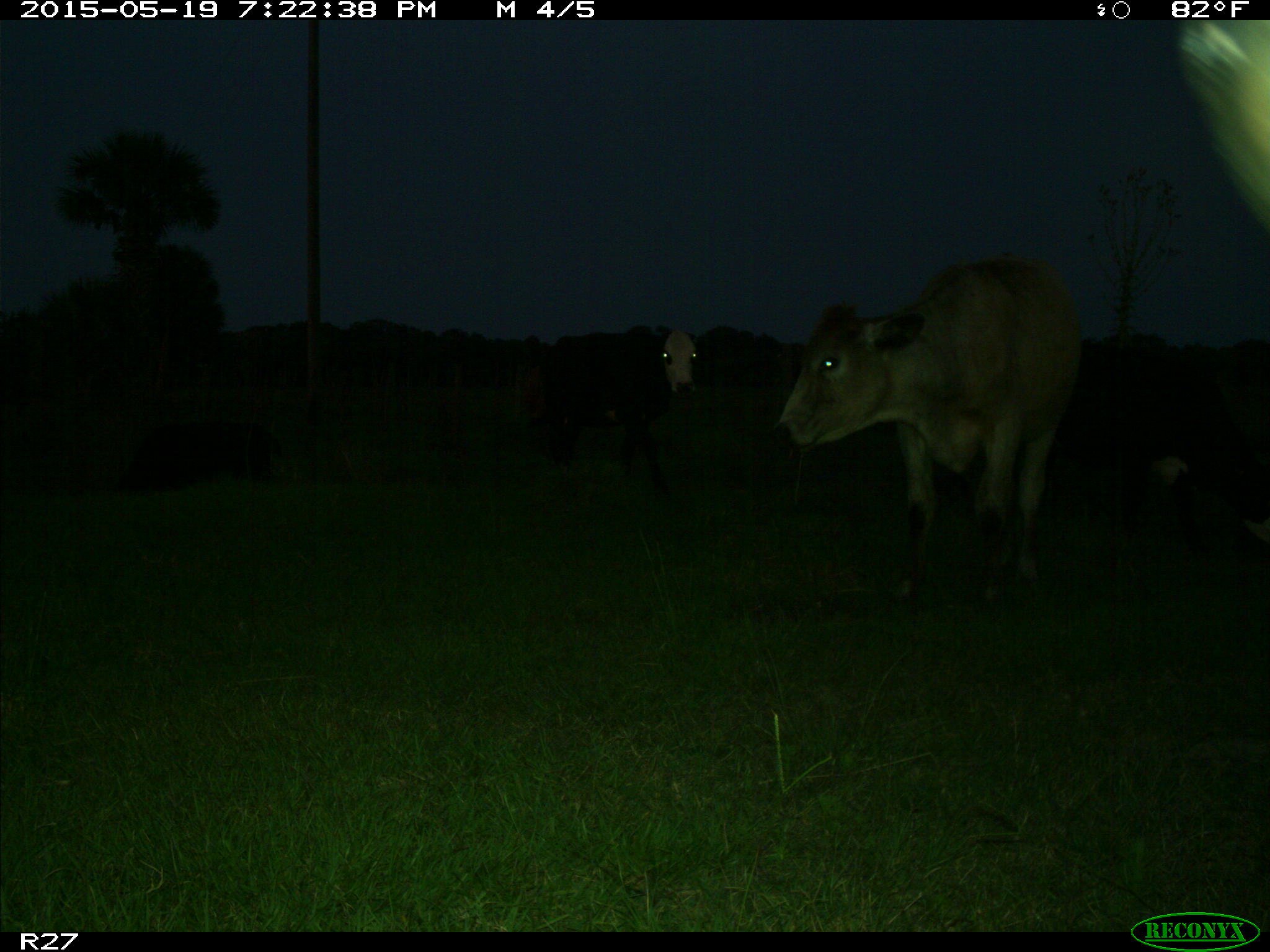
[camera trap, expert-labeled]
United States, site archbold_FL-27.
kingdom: Animalia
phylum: Chordata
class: Mammalia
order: Artiodactyla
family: Bovidae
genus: Bos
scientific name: Bos taurus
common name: domestic cow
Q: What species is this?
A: Bos taurus (domestic cow).